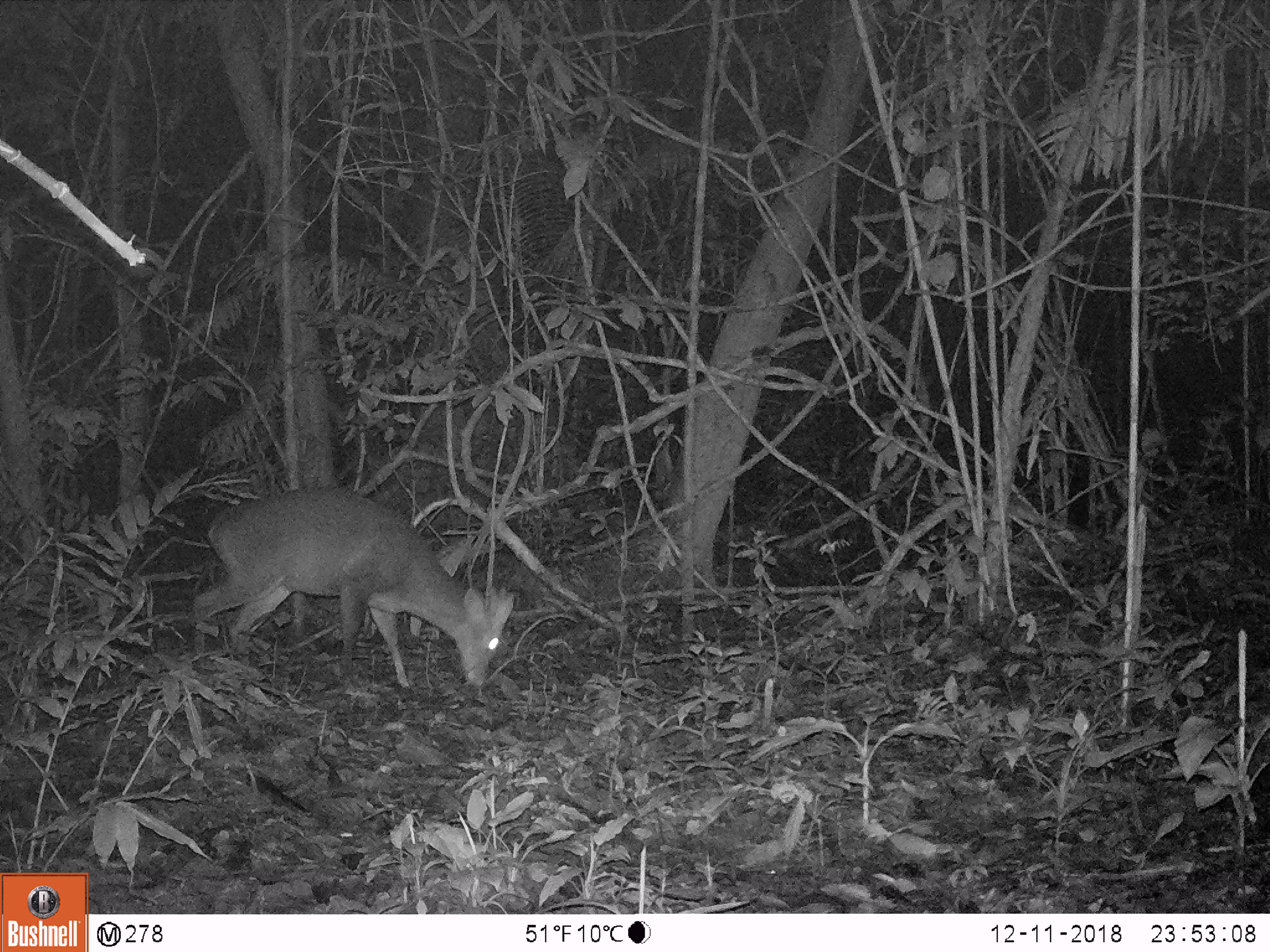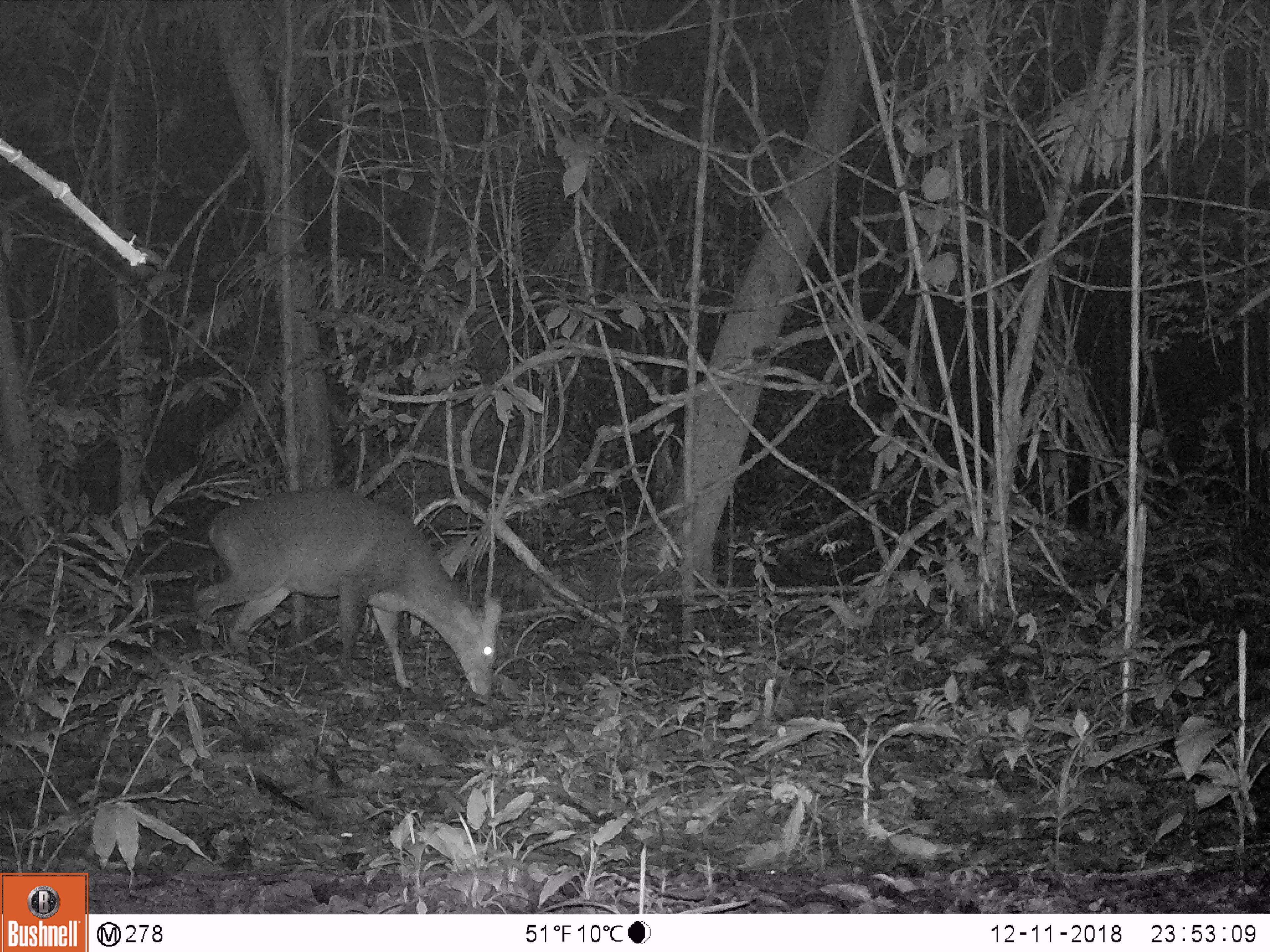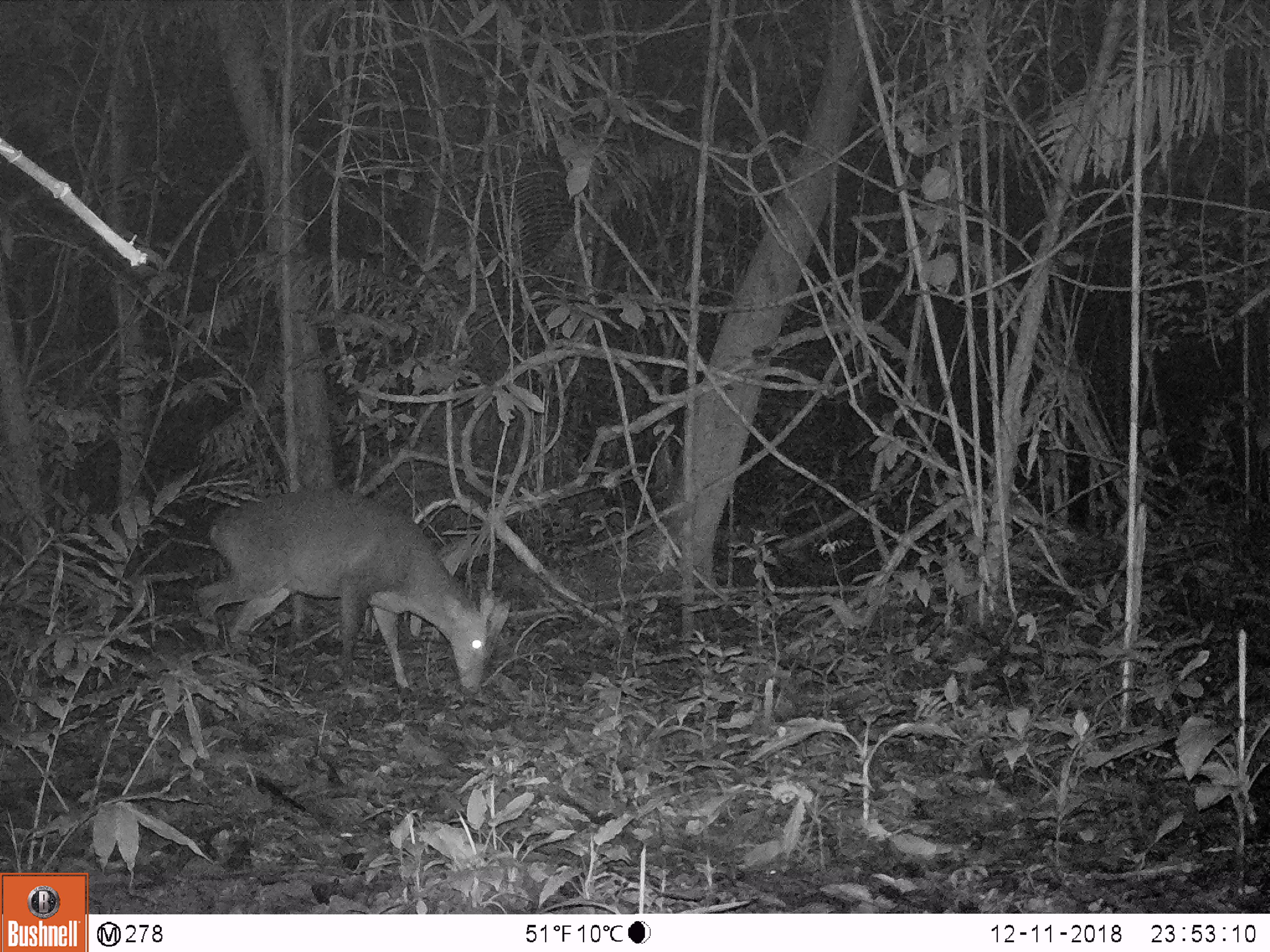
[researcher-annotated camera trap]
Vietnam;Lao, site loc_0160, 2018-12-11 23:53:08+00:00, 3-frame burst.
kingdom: Animalia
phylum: Chordata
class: Mammalia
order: Artiodactyla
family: Cervidae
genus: Muntiacus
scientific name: Muntiacus vuquangensis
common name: large-antlered muntjac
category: large antlered muntjac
Large antlered muntjac (large-antlered muntjac) (Muntiacus vuquangensis). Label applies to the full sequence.